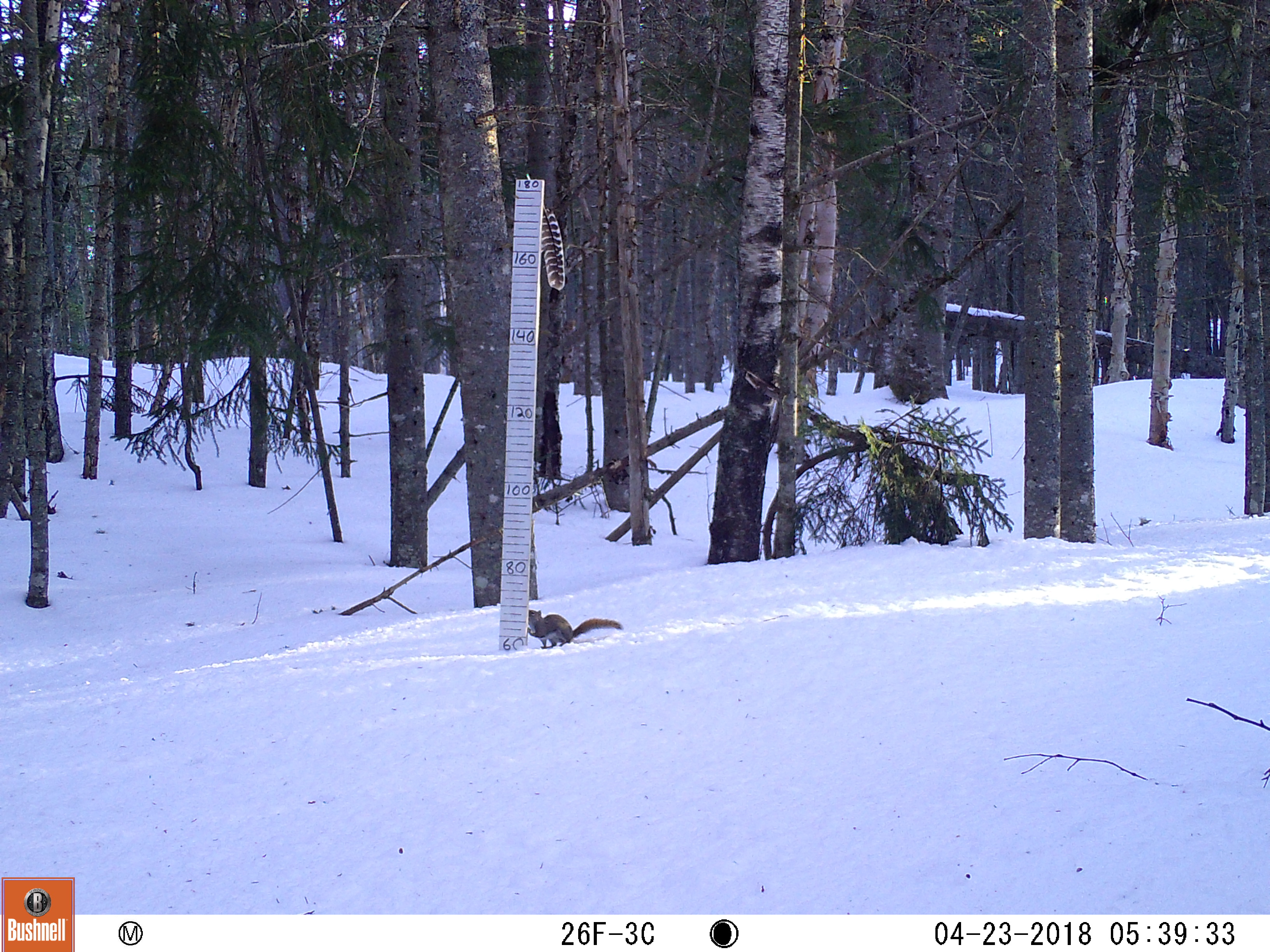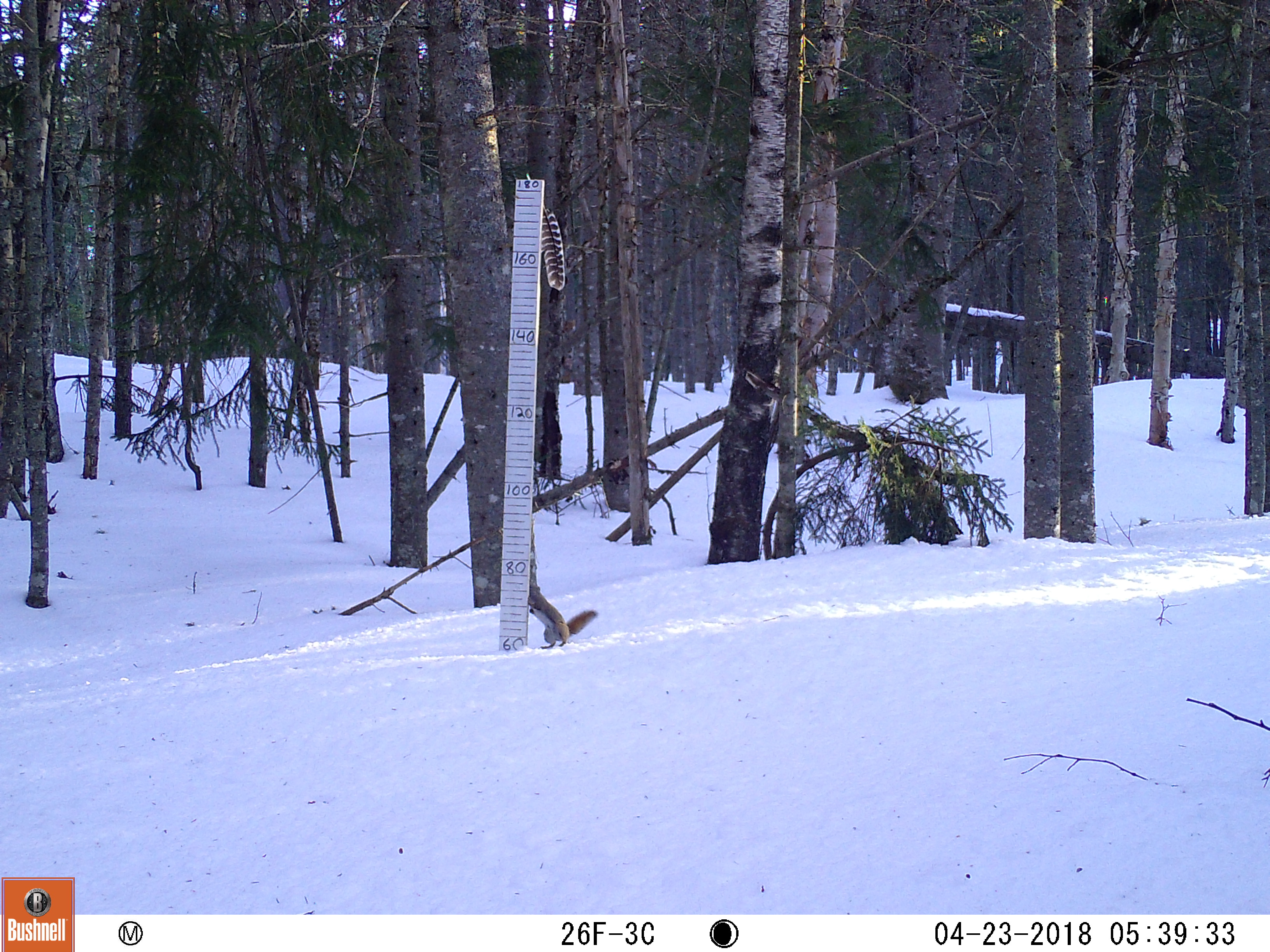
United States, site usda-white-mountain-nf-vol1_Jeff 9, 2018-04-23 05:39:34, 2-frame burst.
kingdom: Animalia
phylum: Chordata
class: Mammalia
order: Rodentia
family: Sciuridae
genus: Tamiasciurus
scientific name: Tamiasciurus hudsonicus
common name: red squirrel